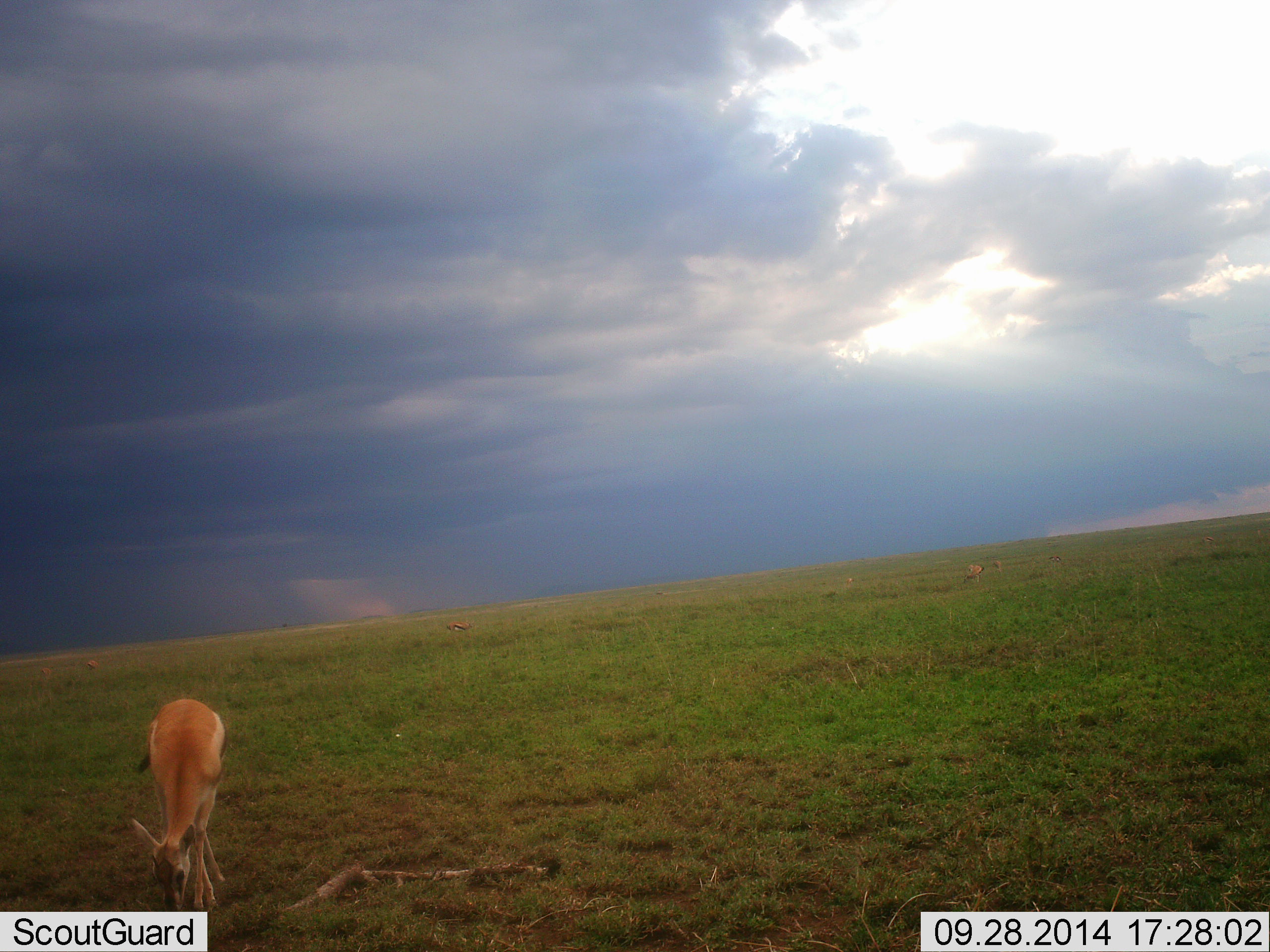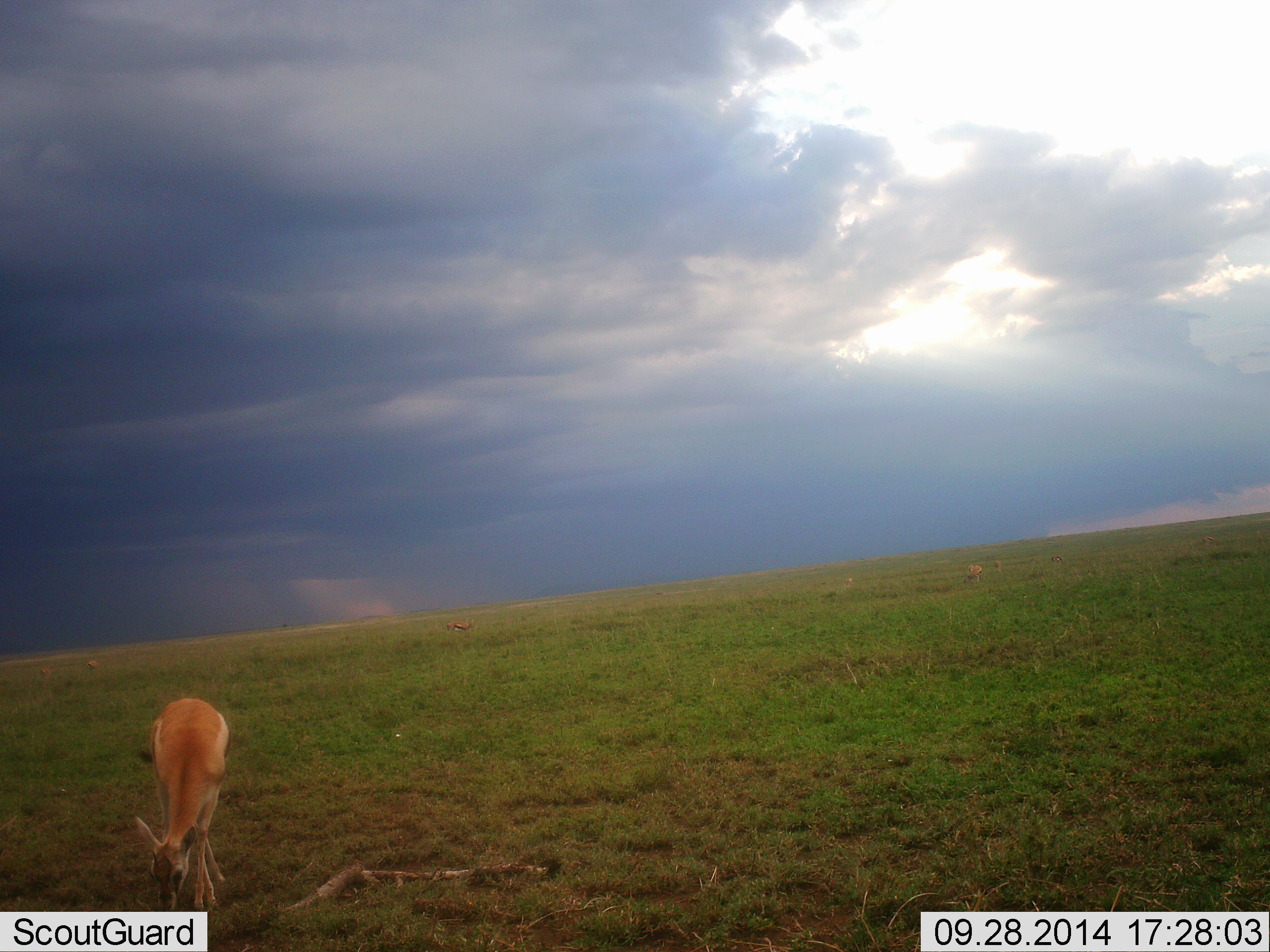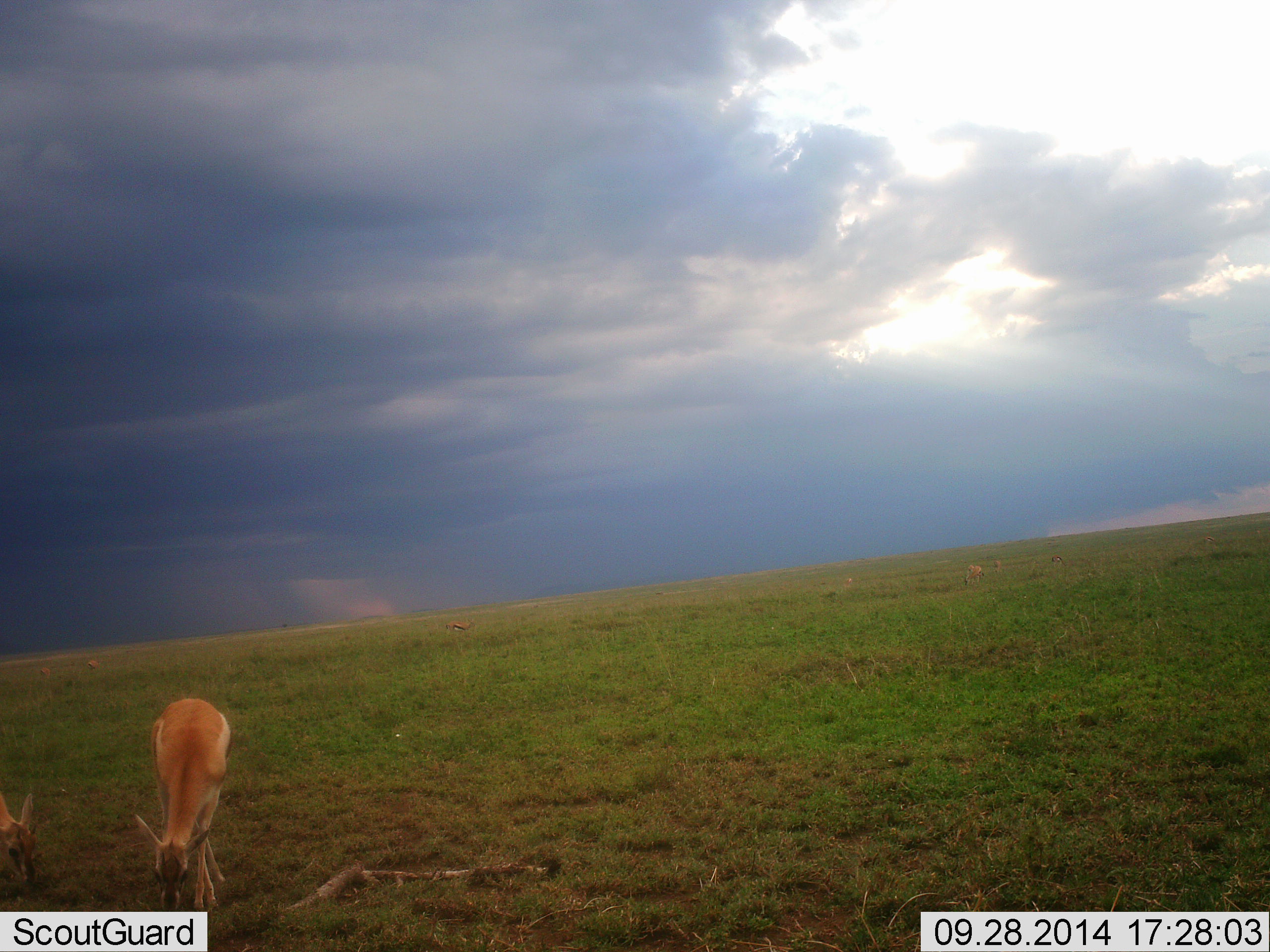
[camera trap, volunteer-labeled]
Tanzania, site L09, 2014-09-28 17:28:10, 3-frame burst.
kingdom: Animalia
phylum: Chordata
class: Mammalia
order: Artiodactyla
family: Bovidae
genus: Eudorcas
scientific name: Eudorcas thomsonii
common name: thomson's gazelle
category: gazellethomsons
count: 5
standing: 10%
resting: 0%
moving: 30%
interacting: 0%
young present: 0%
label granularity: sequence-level